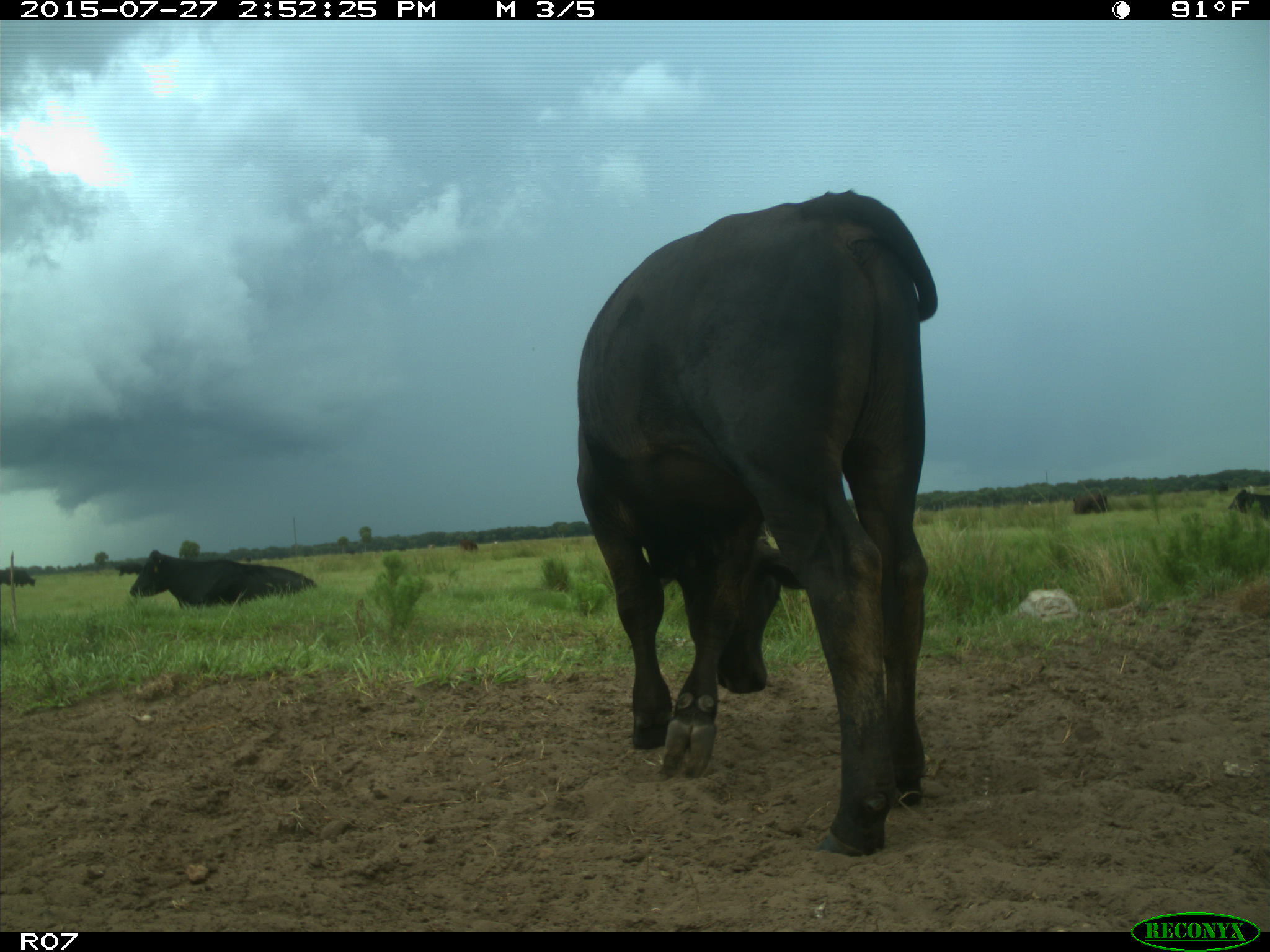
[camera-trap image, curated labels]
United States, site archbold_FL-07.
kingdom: Animalia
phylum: Chordata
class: Mammalia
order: Artiodactyla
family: Bovidae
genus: Bos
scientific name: Bos taurus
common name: domestic cow